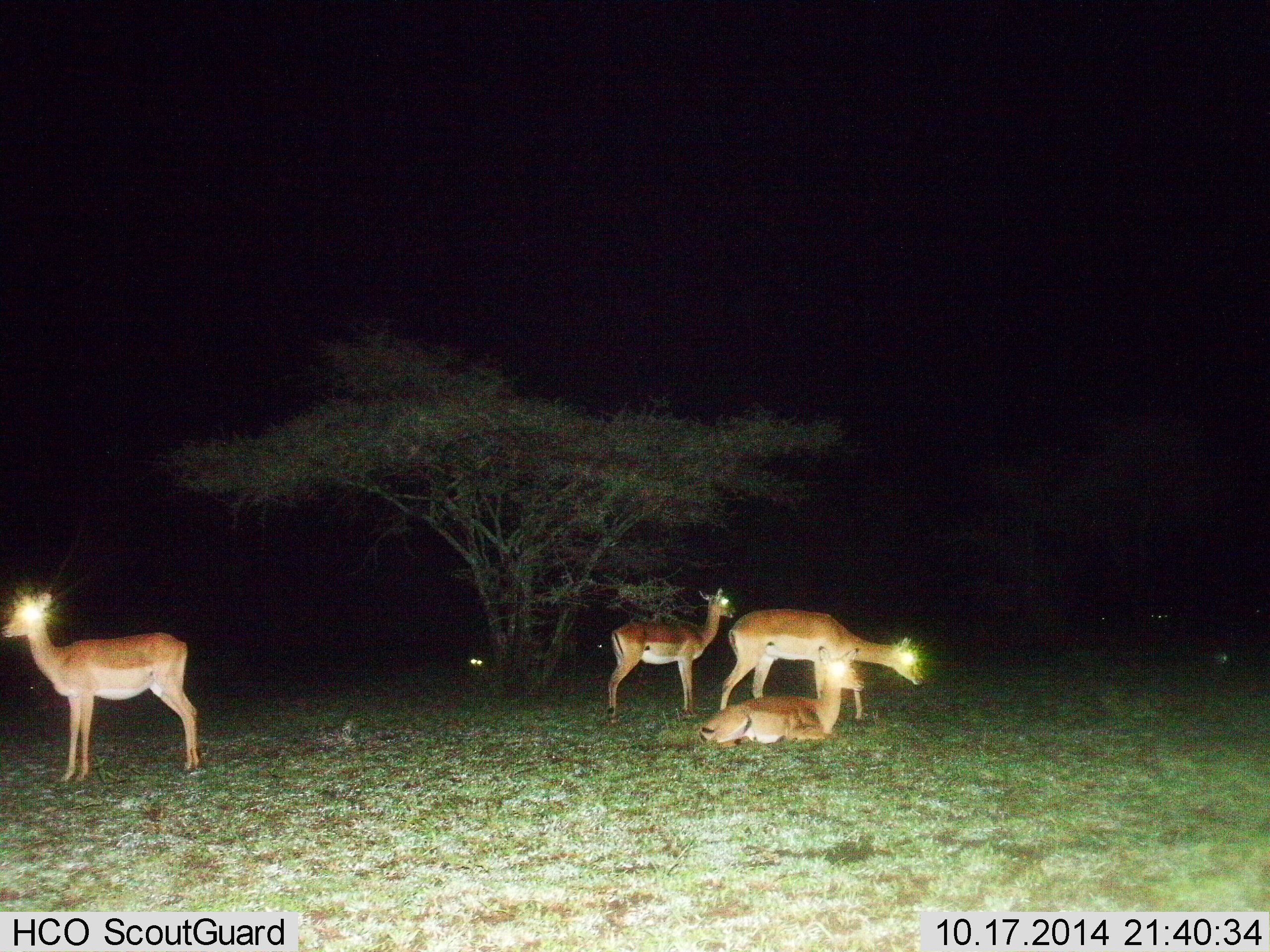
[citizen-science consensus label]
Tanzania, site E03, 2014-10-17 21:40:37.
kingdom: Animalia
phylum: Chordata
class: Mammalia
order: Artiodactyla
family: Bovidae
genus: Aepyceros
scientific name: Aepyceros melampus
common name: impala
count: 4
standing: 100%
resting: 90%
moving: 10%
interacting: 0%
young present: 0%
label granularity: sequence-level